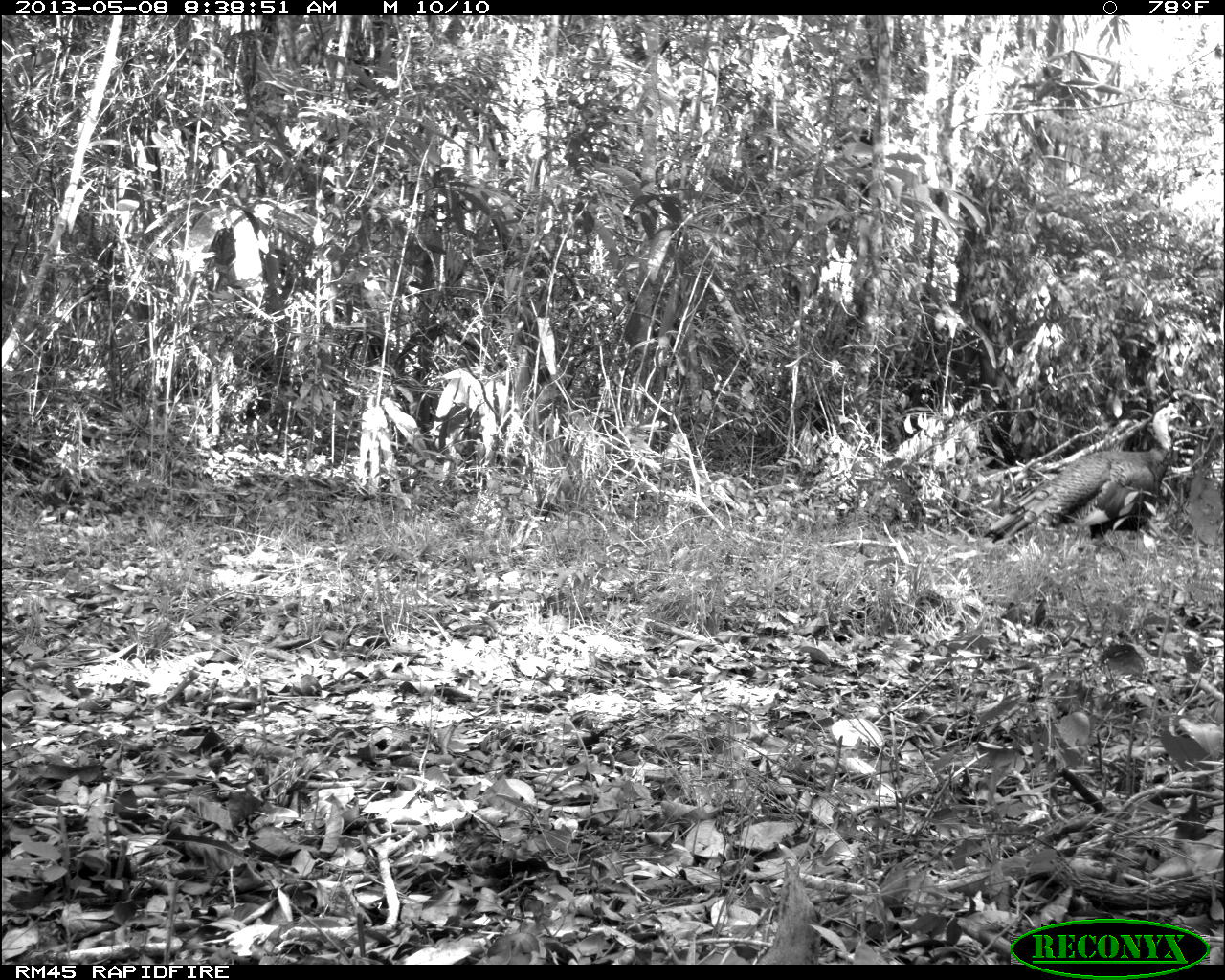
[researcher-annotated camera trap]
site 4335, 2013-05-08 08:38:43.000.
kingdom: Animalia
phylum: Chordata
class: Aves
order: Galliformes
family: Phasianidae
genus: Meleagris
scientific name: Meleagris ocellata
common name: ocellated turkey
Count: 1.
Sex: male.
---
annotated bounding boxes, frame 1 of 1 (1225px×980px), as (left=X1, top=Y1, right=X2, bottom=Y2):
meleagris ocellata: (left=983, top=401, right=1186, bottom=544)